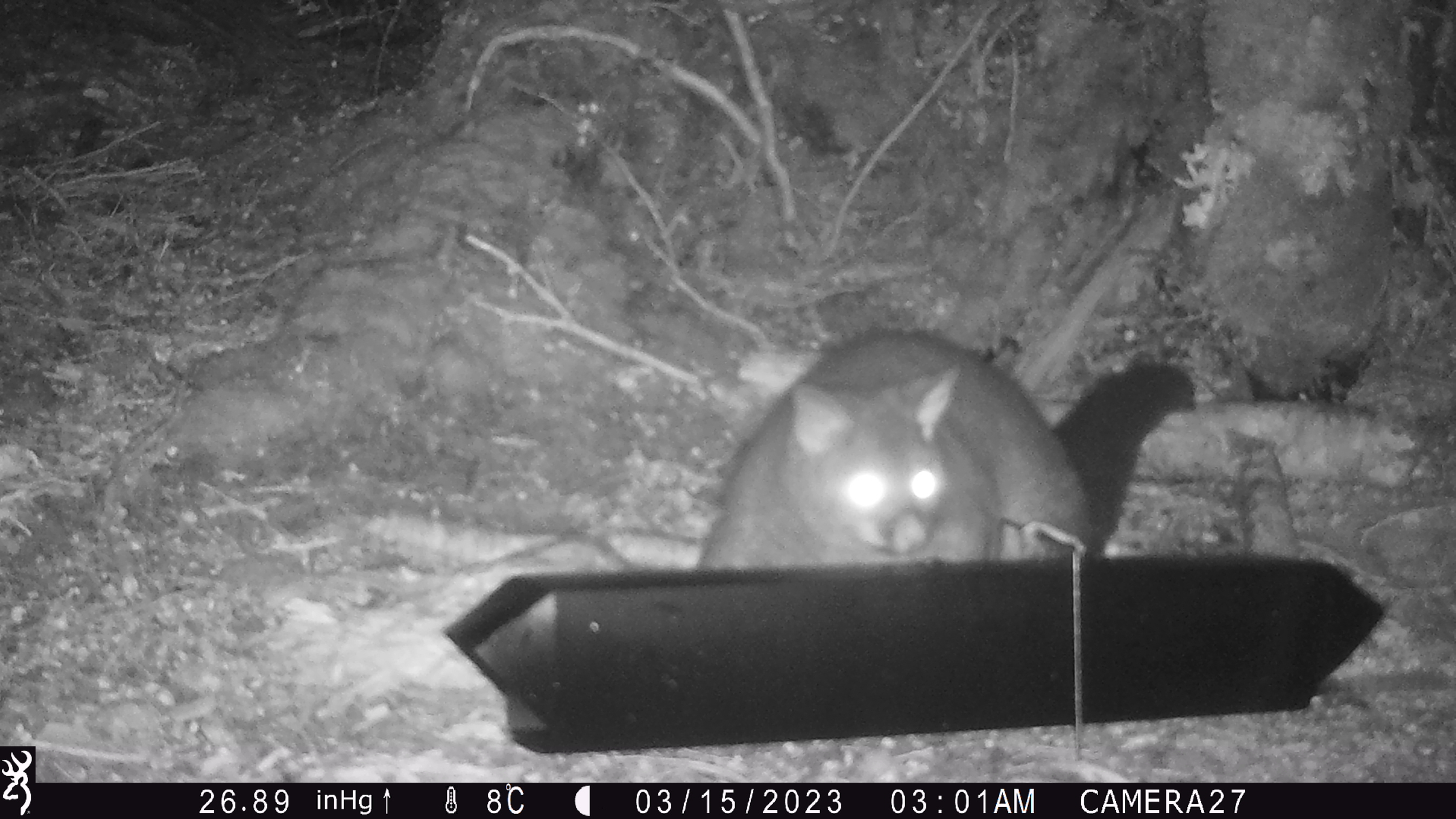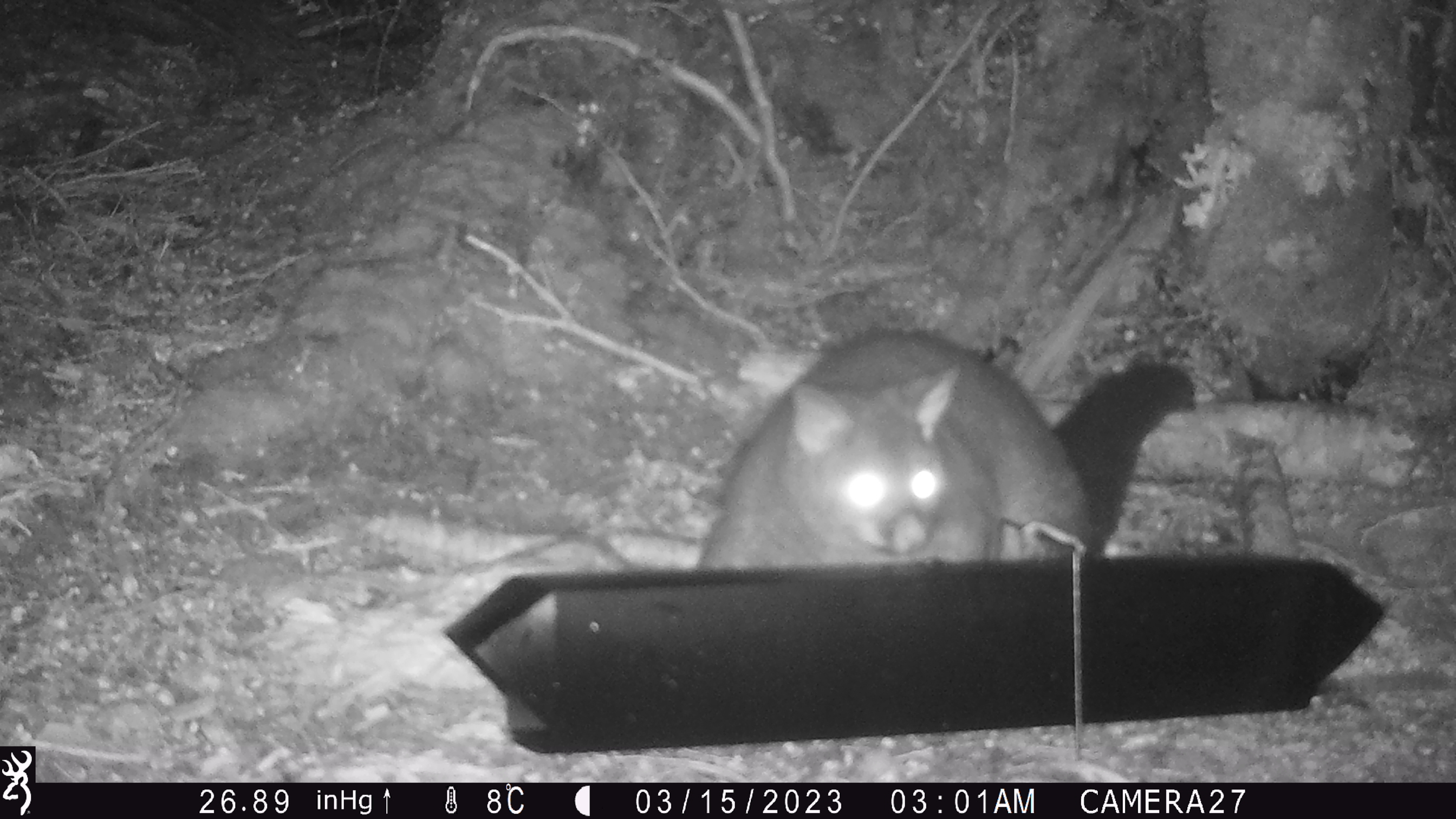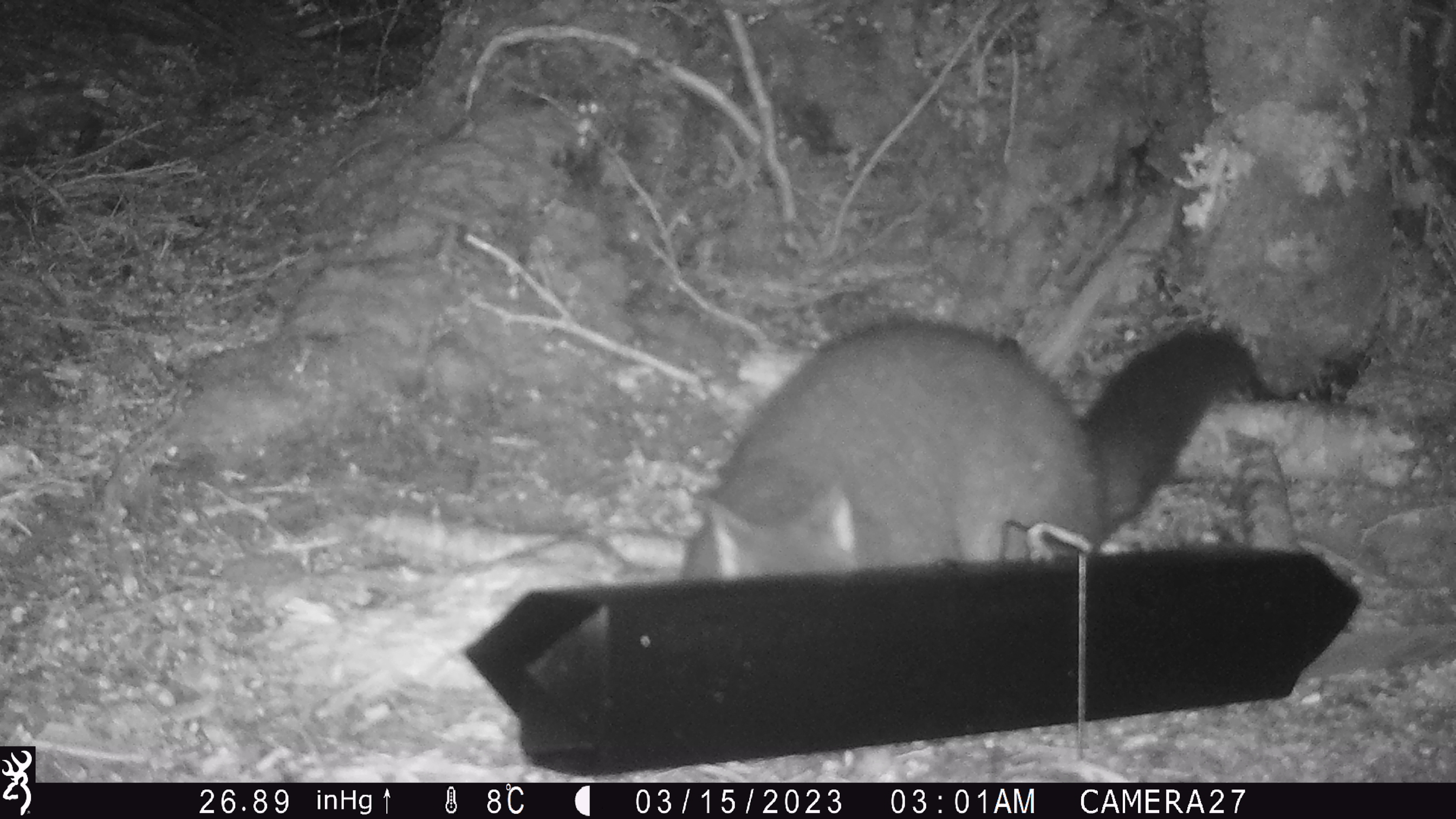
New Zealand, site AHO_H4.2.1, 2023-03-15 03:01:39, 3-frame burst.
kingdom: Animalia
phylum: Chordata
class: Mammalia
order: Diprotodontia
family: Phalangeridae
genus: Trichosurus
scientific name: Trichosurus vulpecula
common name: common brushtail possum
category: possum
Possum (common brushtail possum) (Trichosurus vulpecula).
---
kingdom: Animalia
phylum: Chordata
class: Mammalia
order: Carnivora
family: Mustelidae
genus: Mustela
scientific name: Mustela erminea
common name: stoat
Stoat (Mustela erminea).